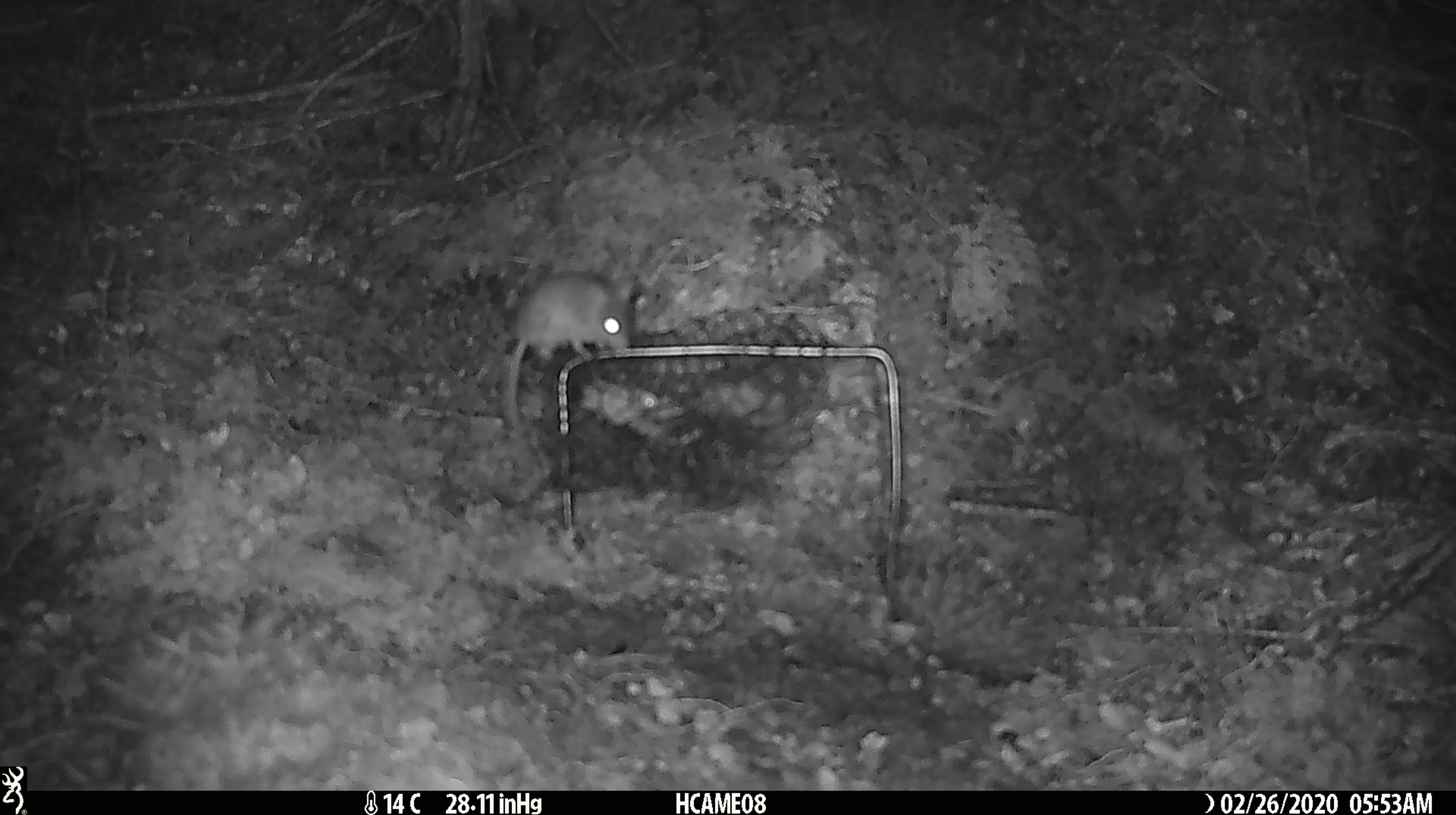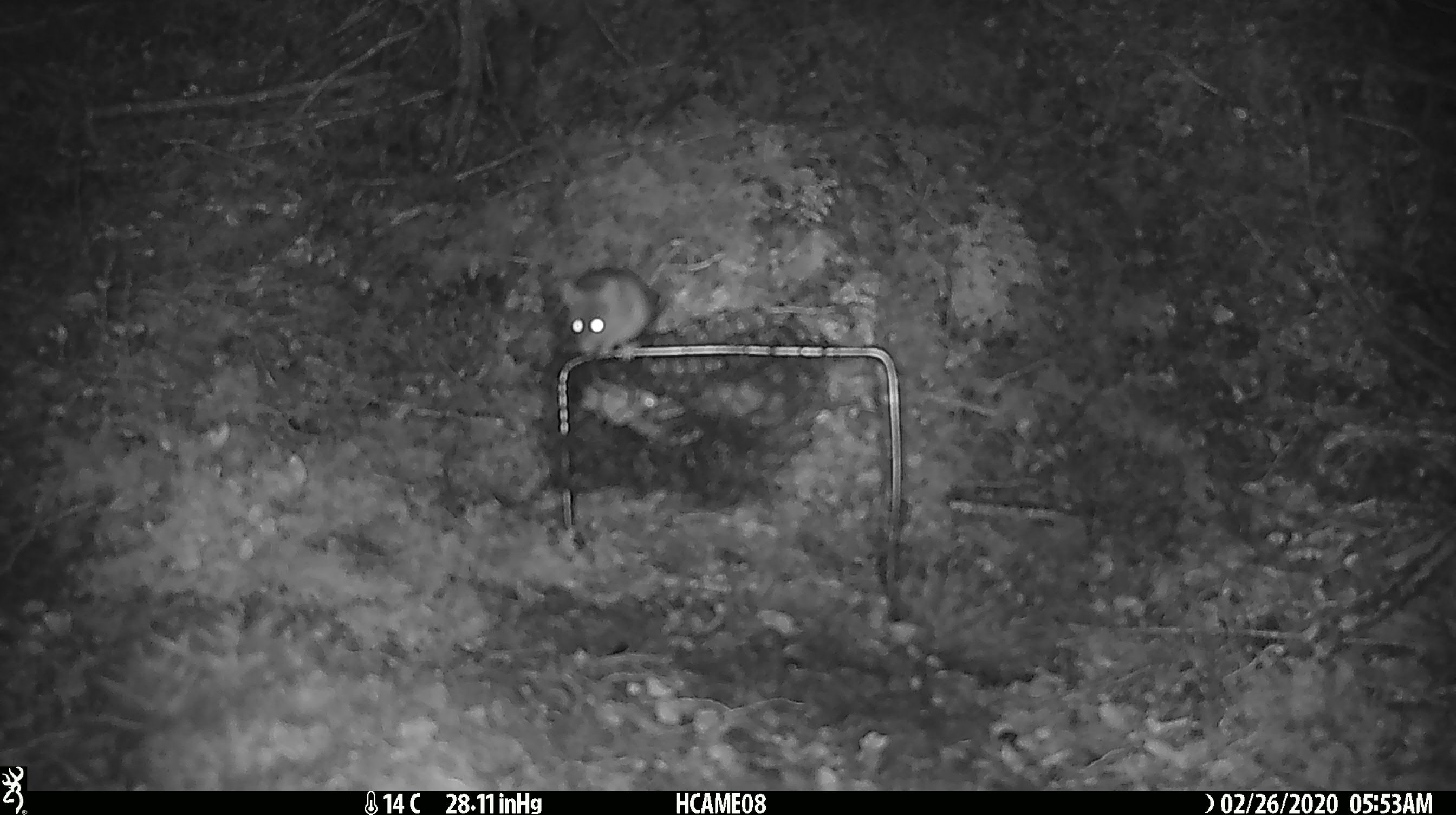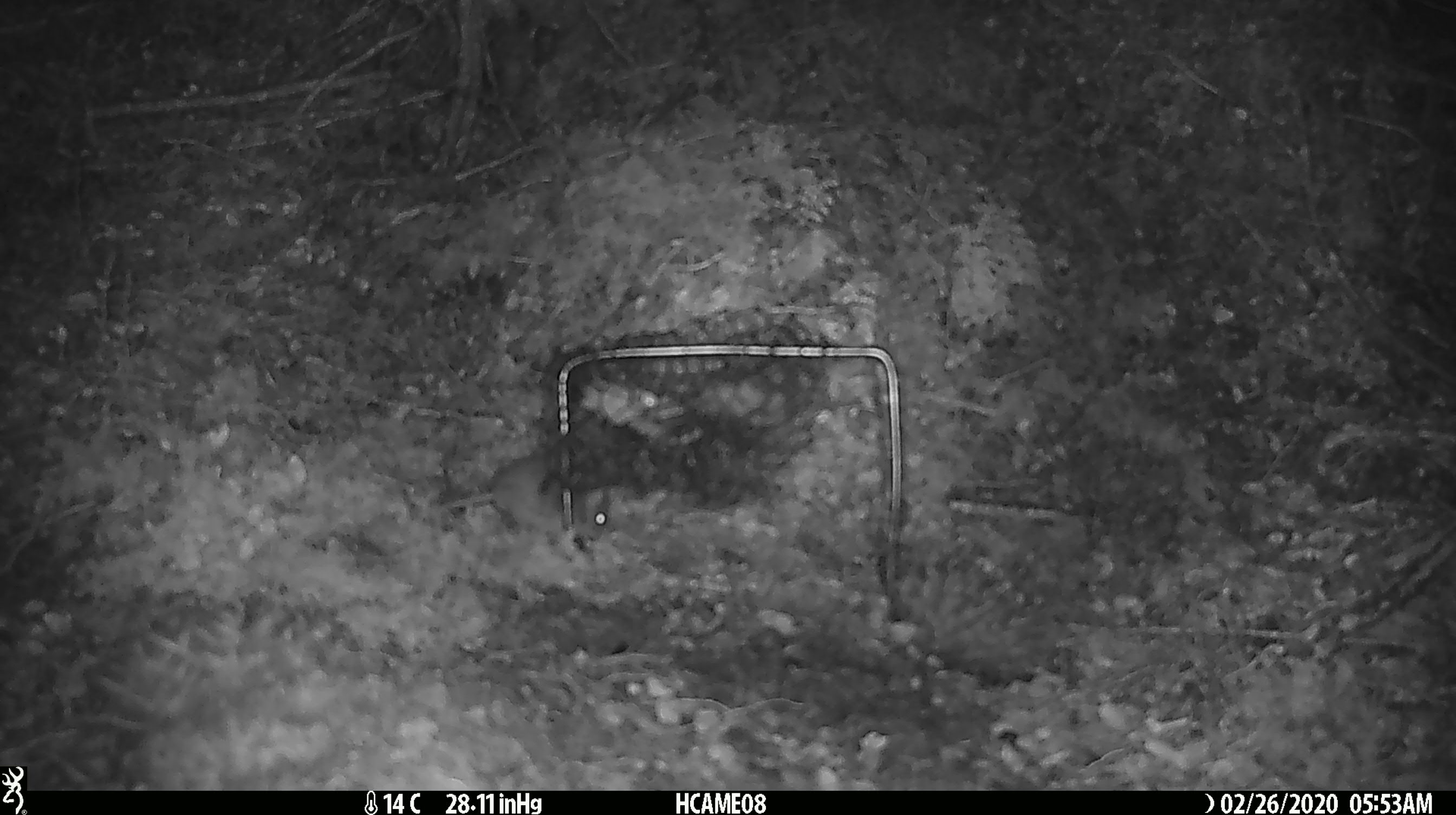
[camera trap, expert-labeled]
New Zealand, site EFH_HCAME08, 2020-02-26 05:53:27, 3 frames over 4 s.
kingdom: Animalia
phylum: Chordata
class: Mammalia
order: Rodentia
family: Muridae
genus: Mus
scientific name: Mus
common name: mouse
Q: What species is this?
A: Mouse (Mus).